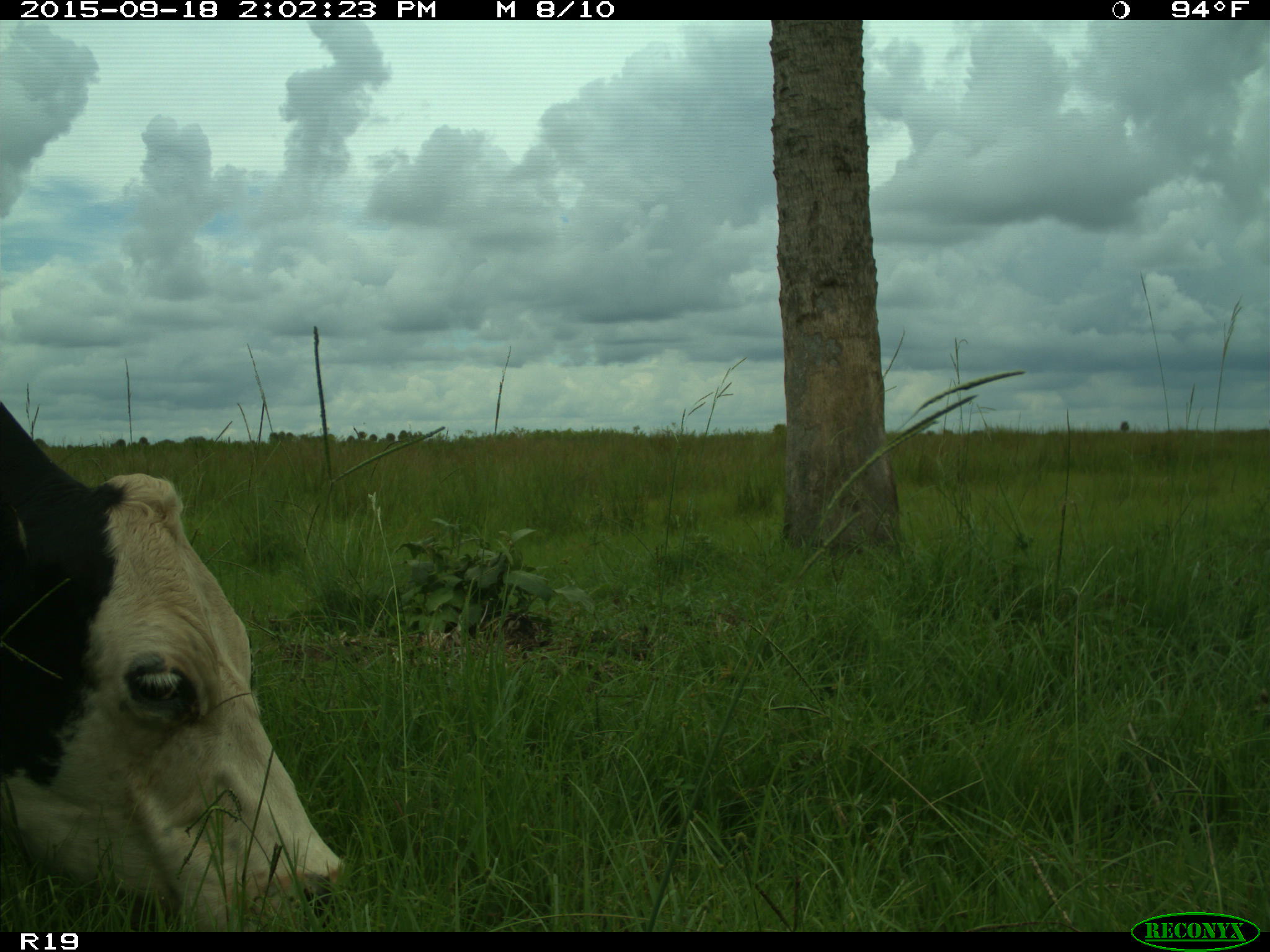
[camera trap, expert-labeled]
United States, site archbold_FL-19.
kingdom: Animalia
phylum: Chordata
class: Mammalia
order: Artiodactyla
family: Bovidae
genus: Bos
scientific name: Bos taurus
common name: domestic cow